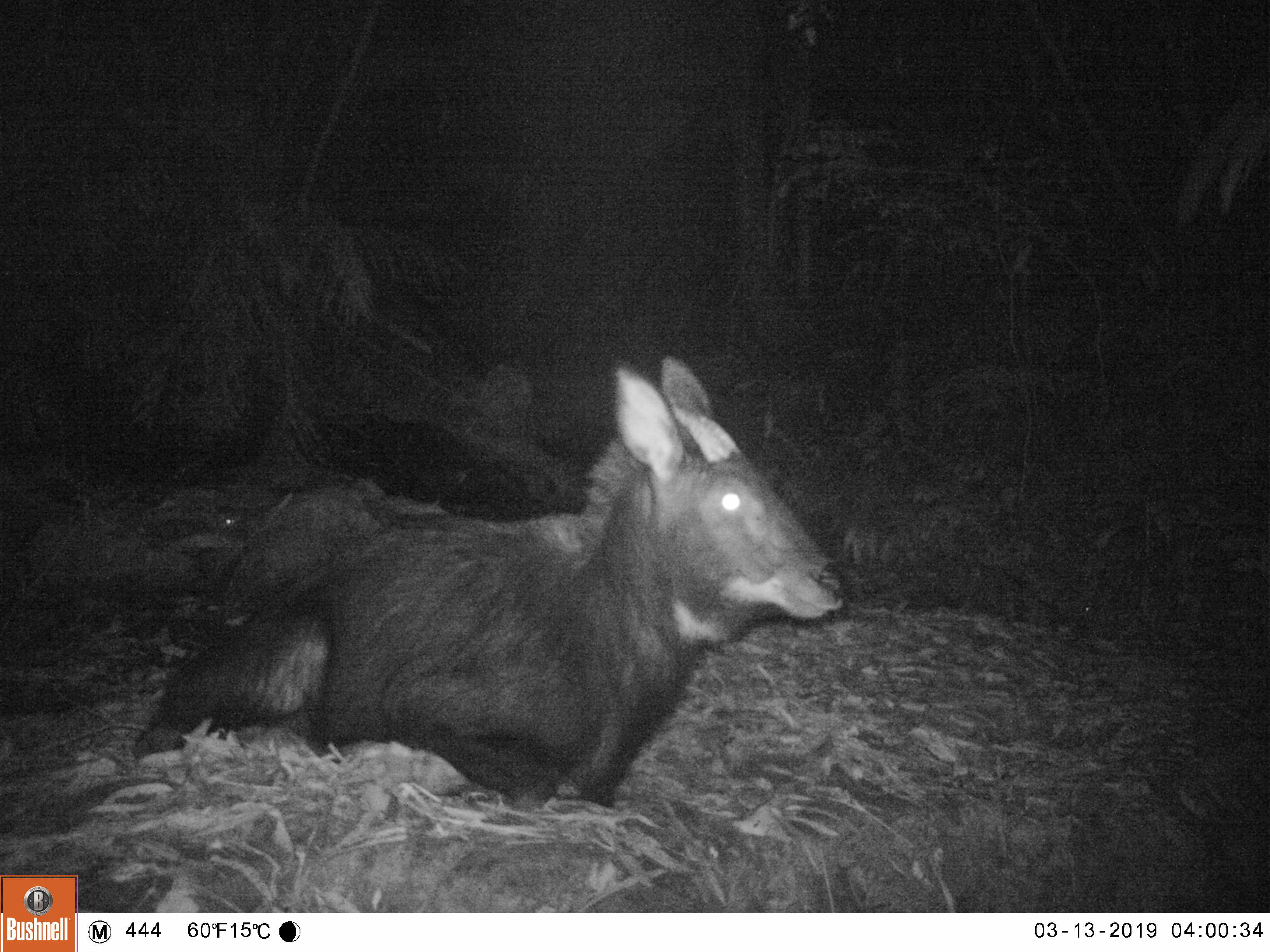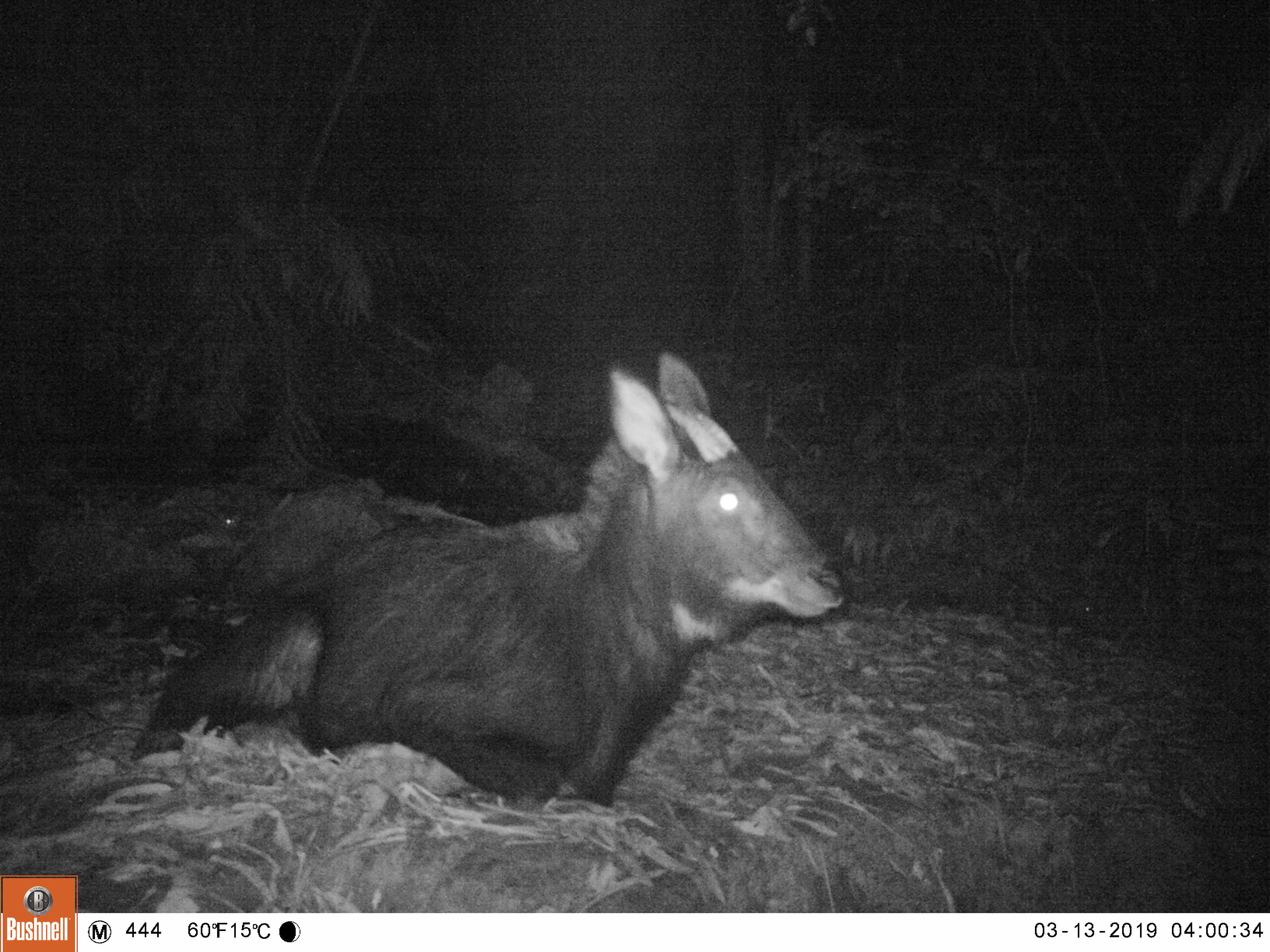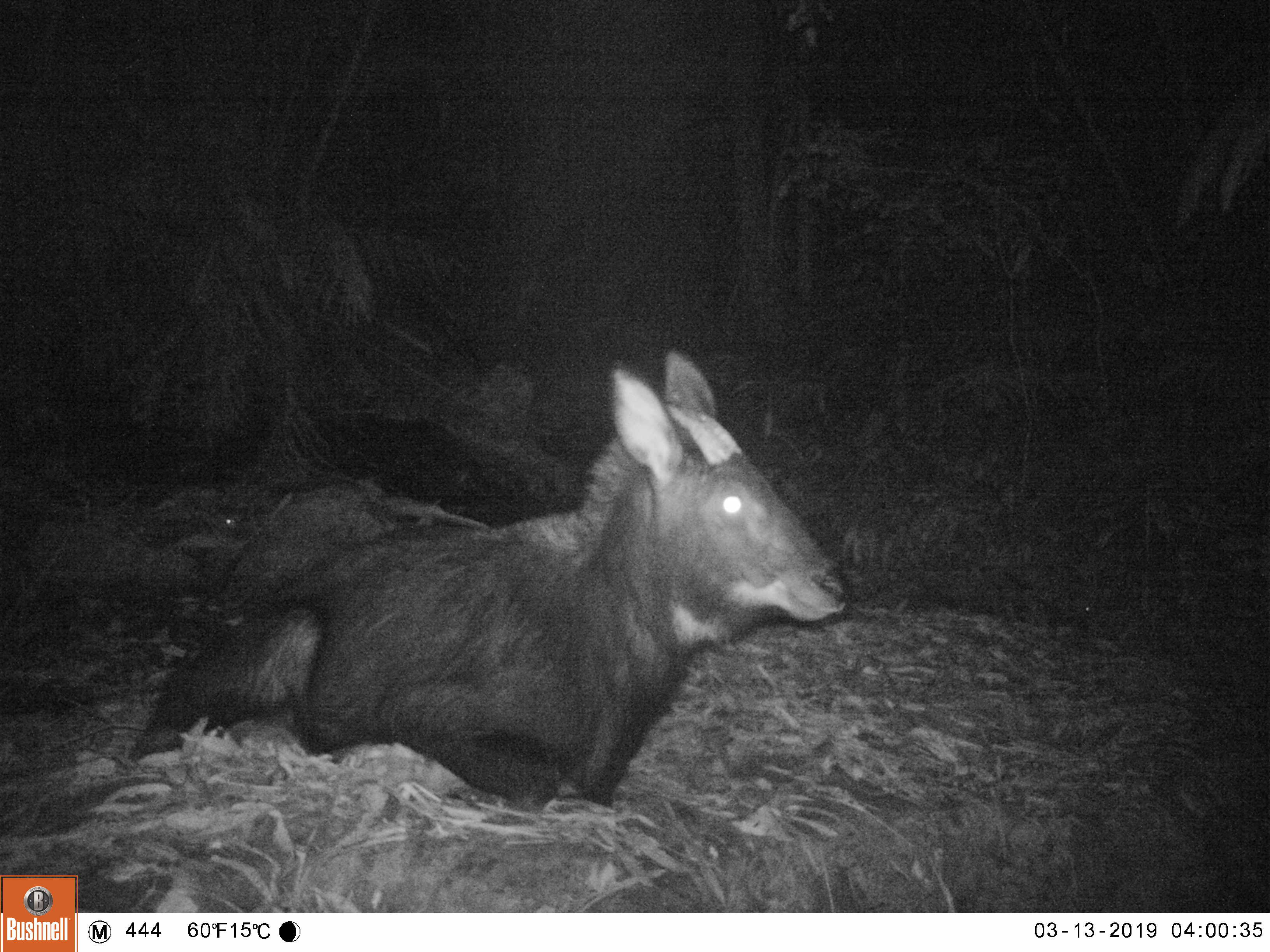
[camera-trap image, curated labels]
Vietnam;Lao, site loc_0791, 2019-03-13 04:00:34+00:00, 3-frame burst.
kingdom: Animalia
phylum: Chordata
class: Mammalia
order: Artiodactyla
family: Bovidae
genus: Capricornis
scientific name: Capricornis sumatraensis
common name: chinese serow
Chinese serow (Capricornis sumatraensis). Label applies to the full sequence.